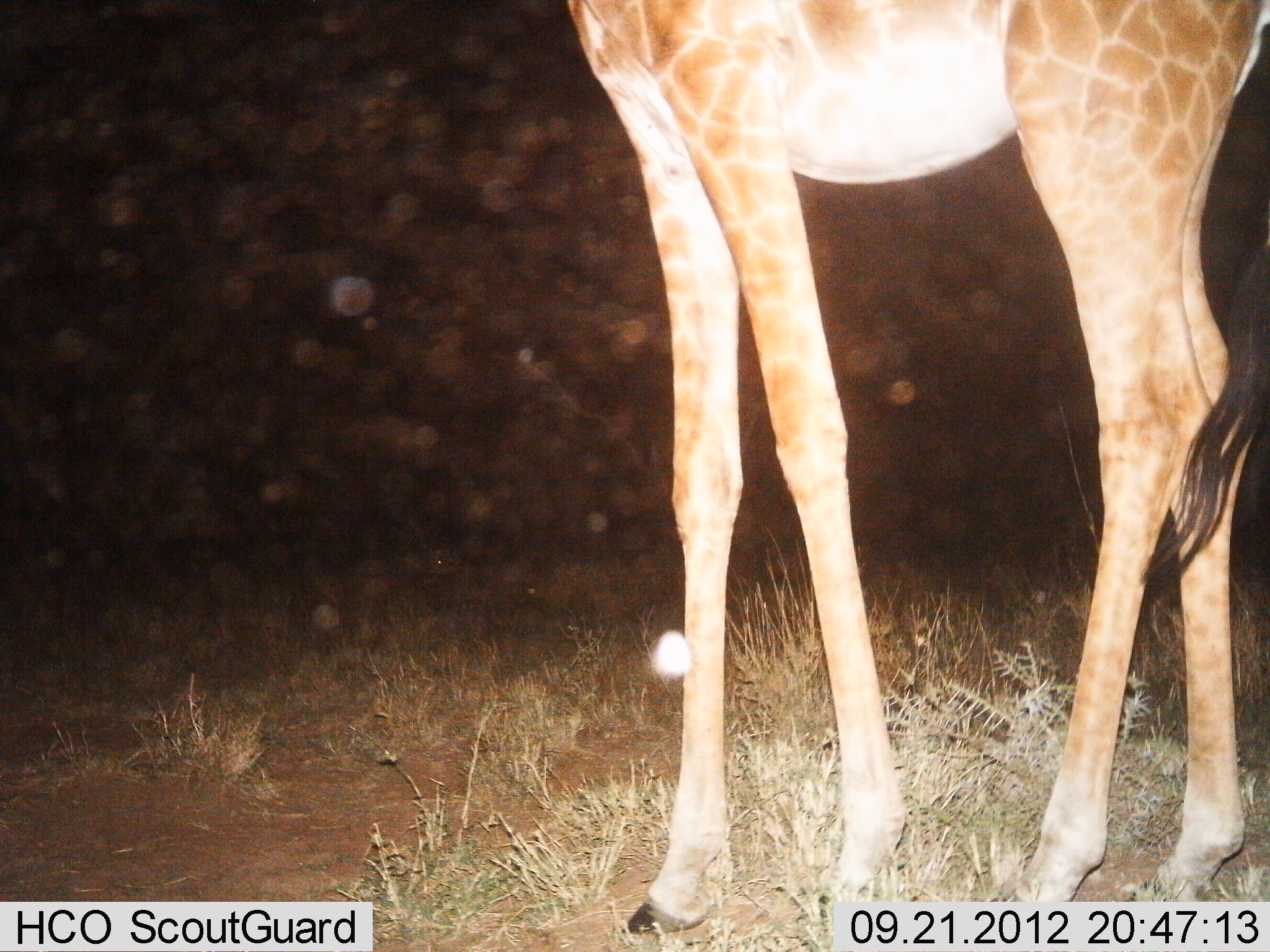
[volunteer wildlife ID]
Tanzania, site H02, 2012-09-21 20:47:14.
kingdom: Animalia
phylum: Chordata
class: Mammalia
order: Artiodactyla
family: Giraffidae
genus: Giraffa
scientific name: Giraffa camelopardalis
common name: giraffe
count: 1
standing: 90%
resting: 10%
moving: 10%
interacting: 0%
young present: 20%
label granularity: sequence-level